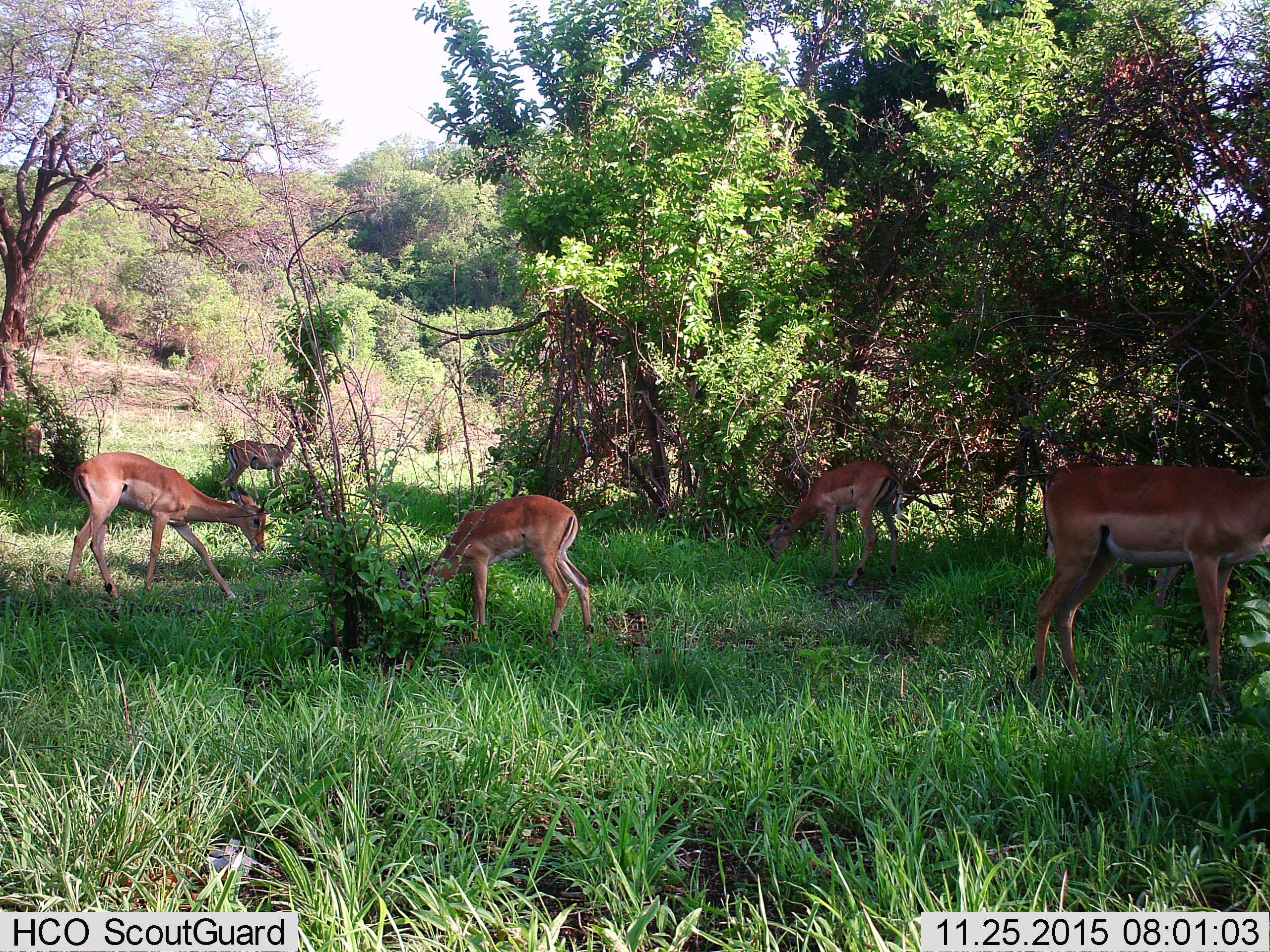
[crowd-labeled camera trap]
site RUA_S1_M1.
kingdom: Animalia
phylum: Chordata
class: Mammalia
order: Artiodactyla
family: Bovidae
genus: Aepyceros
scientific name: Aepyceros melampus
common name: impala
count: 5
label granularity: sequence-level